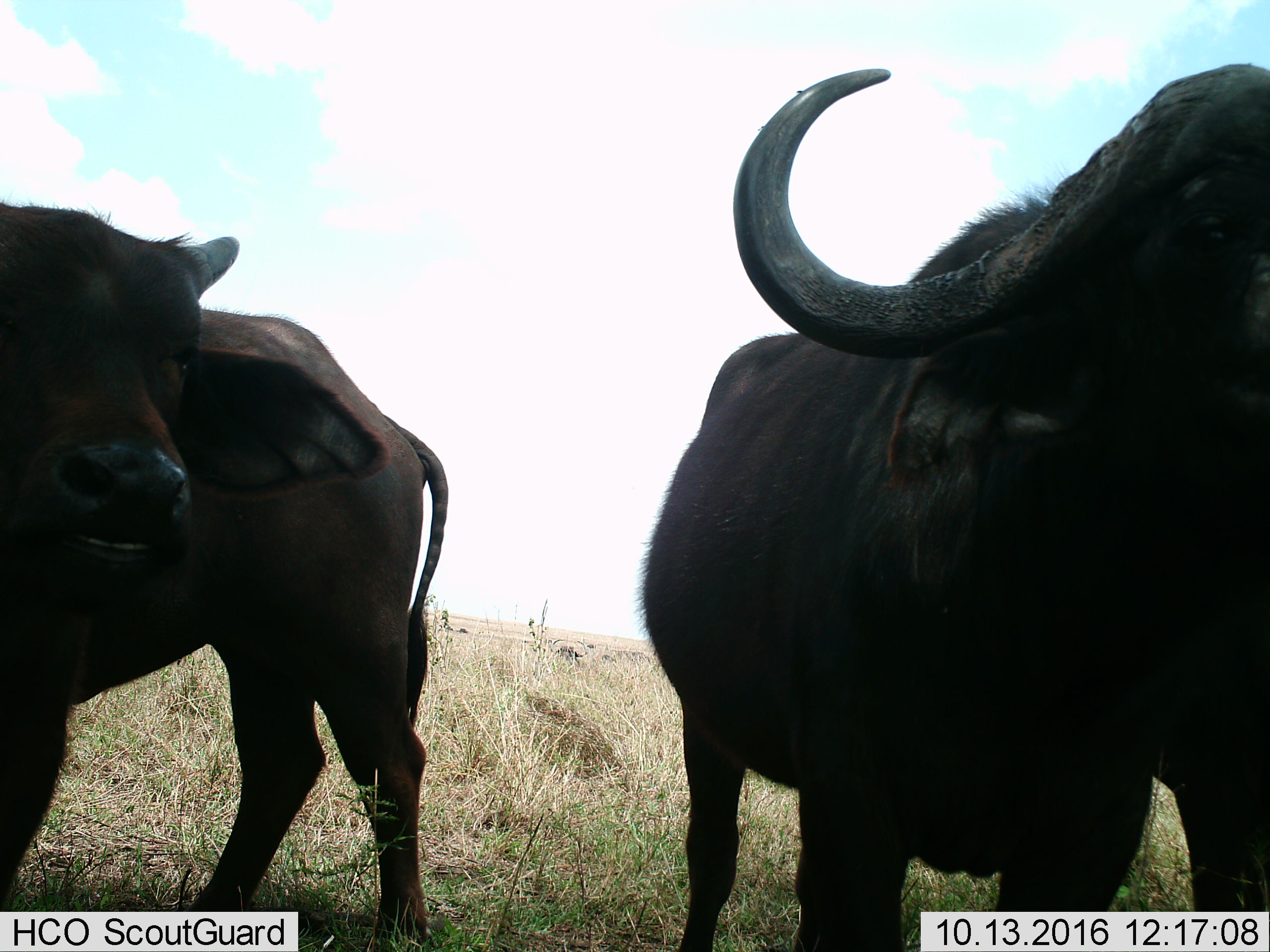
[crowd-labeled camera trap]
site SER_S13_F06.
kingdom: Animalia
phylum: Chordata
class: Mammalia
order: Artiodactyla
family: Bovidae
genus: Syncerus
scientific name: Syncerus caffer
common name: african buffalo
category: buffalo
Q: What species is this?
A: Buffalo (african buffalo) (Syncerus caffer).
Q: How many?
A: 2.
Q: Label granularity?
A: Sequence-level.